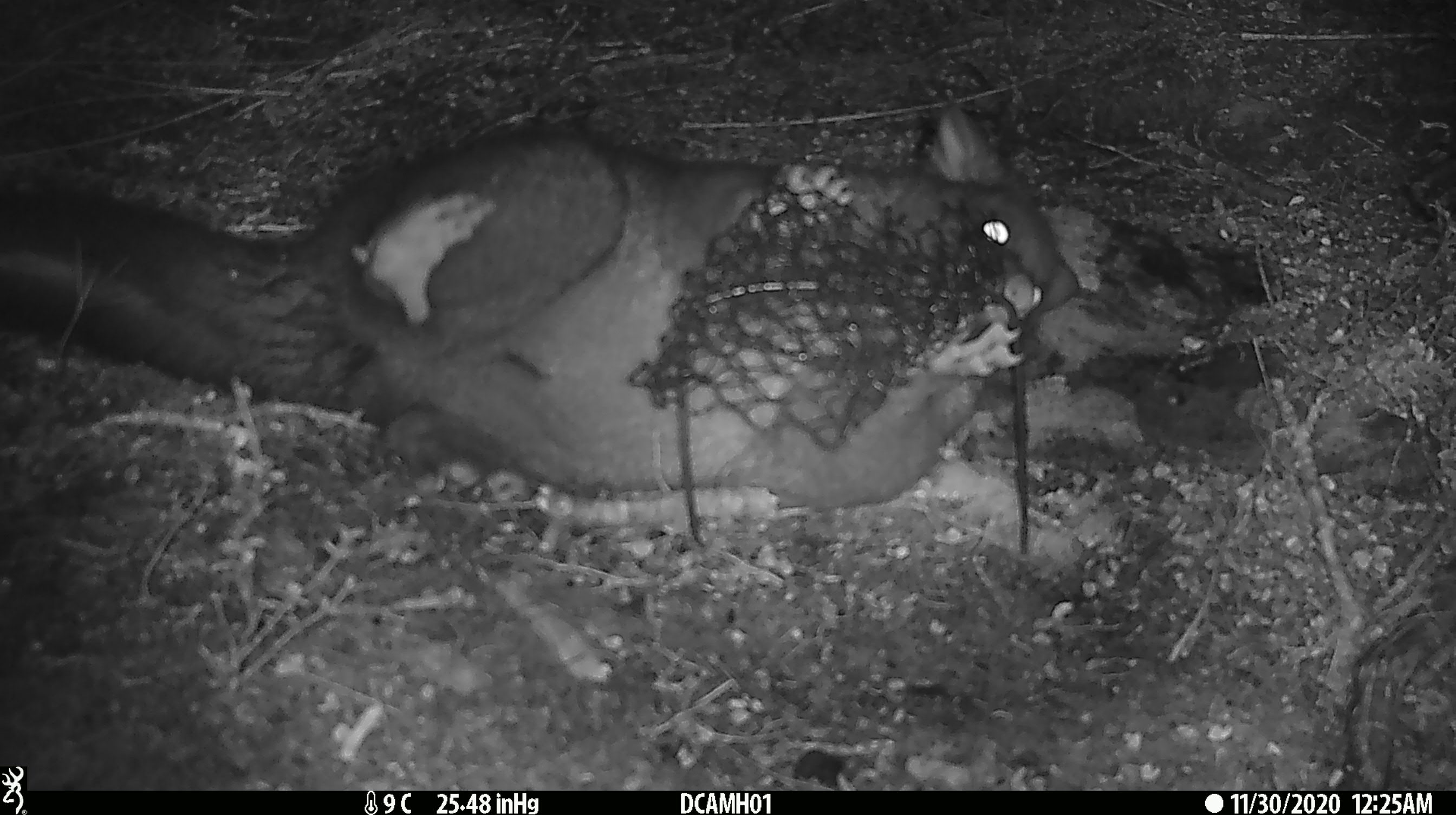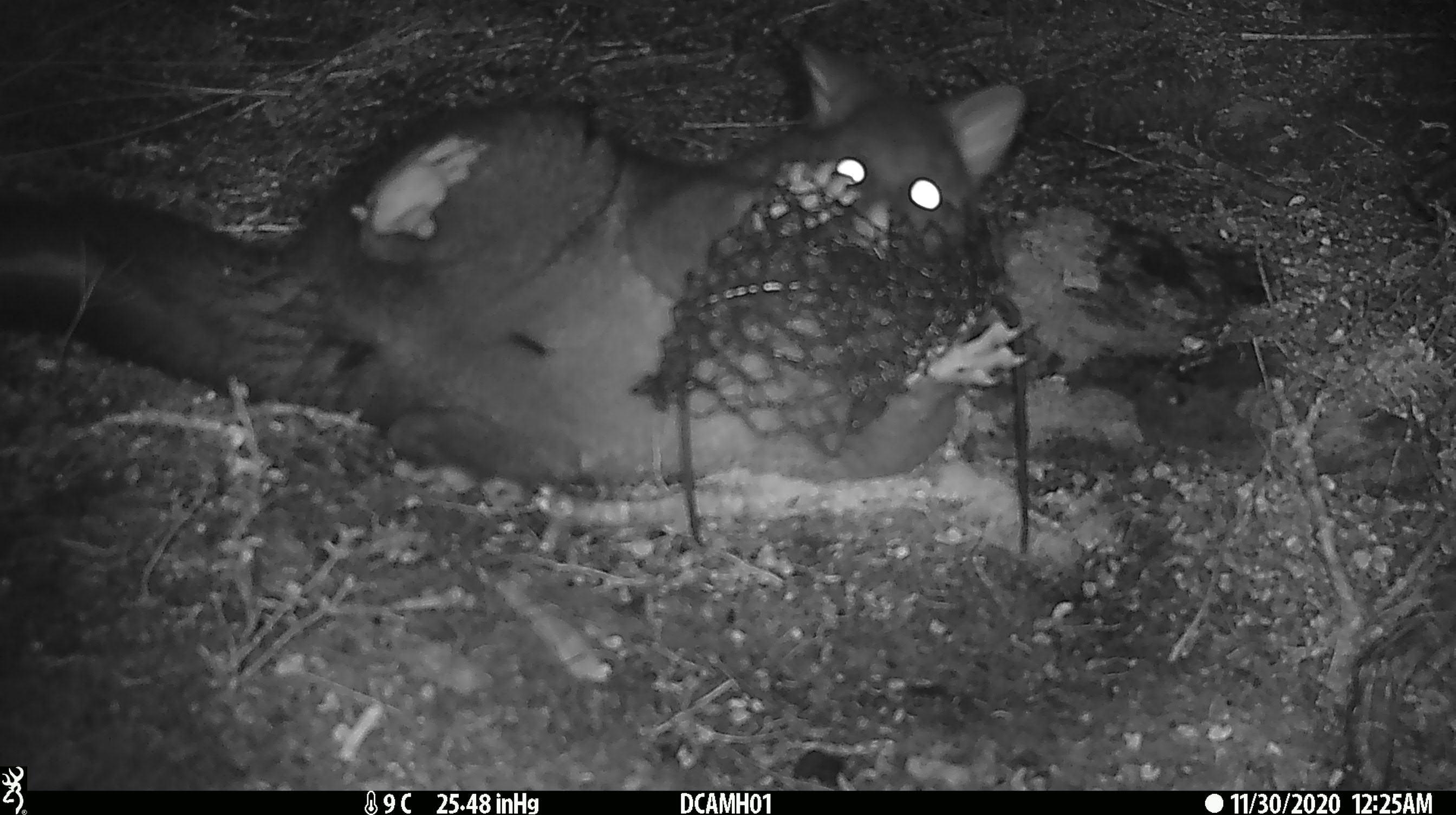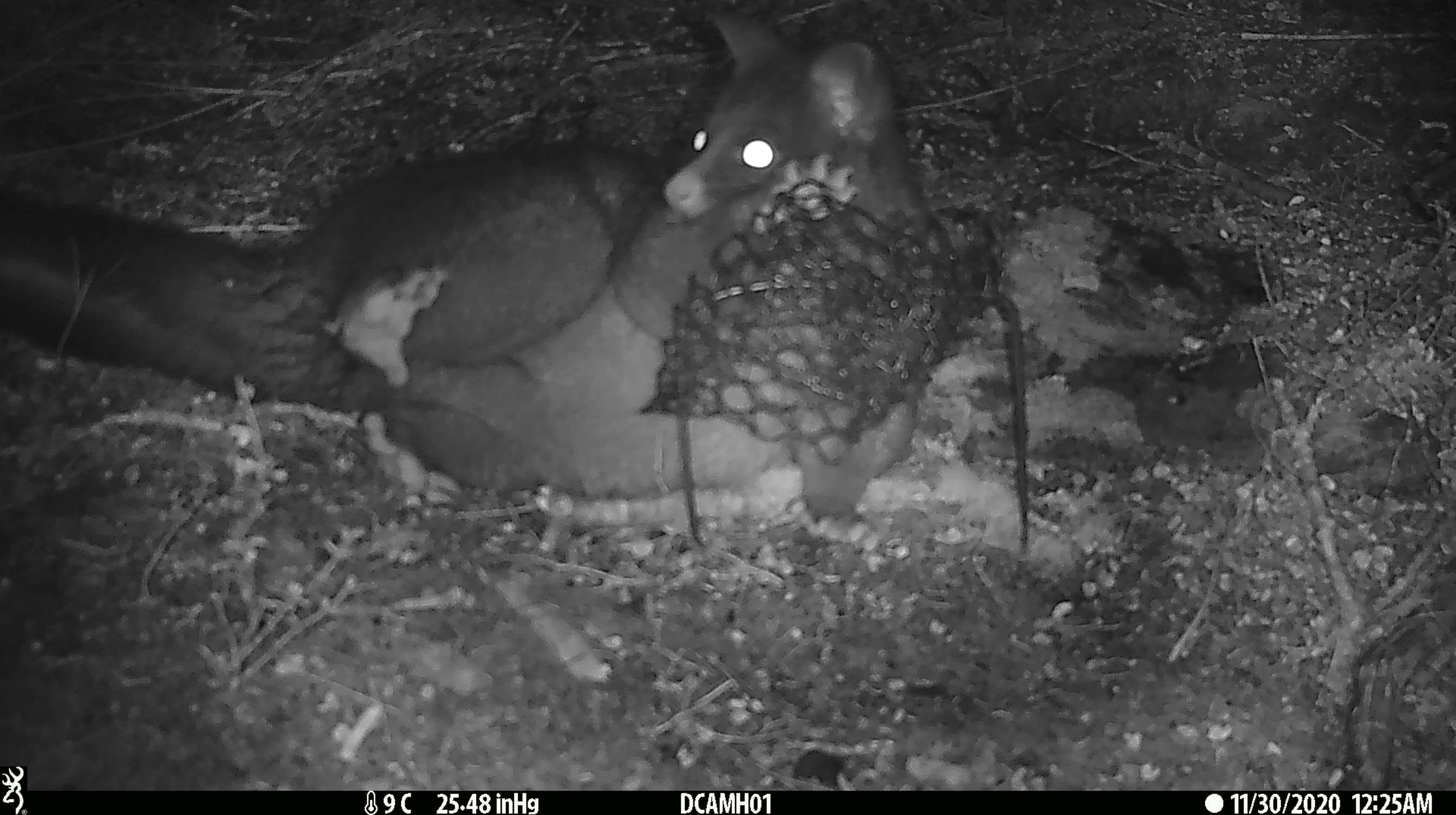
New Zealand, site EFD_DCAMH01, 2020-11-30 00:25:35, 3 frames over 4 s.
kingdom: Animalia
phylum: Chordata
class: Mammalia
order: Diprotodontia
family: Phalangeridae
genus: Trichosurus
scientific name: Trichosurus vulpecula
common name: common brushtail possum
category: possum